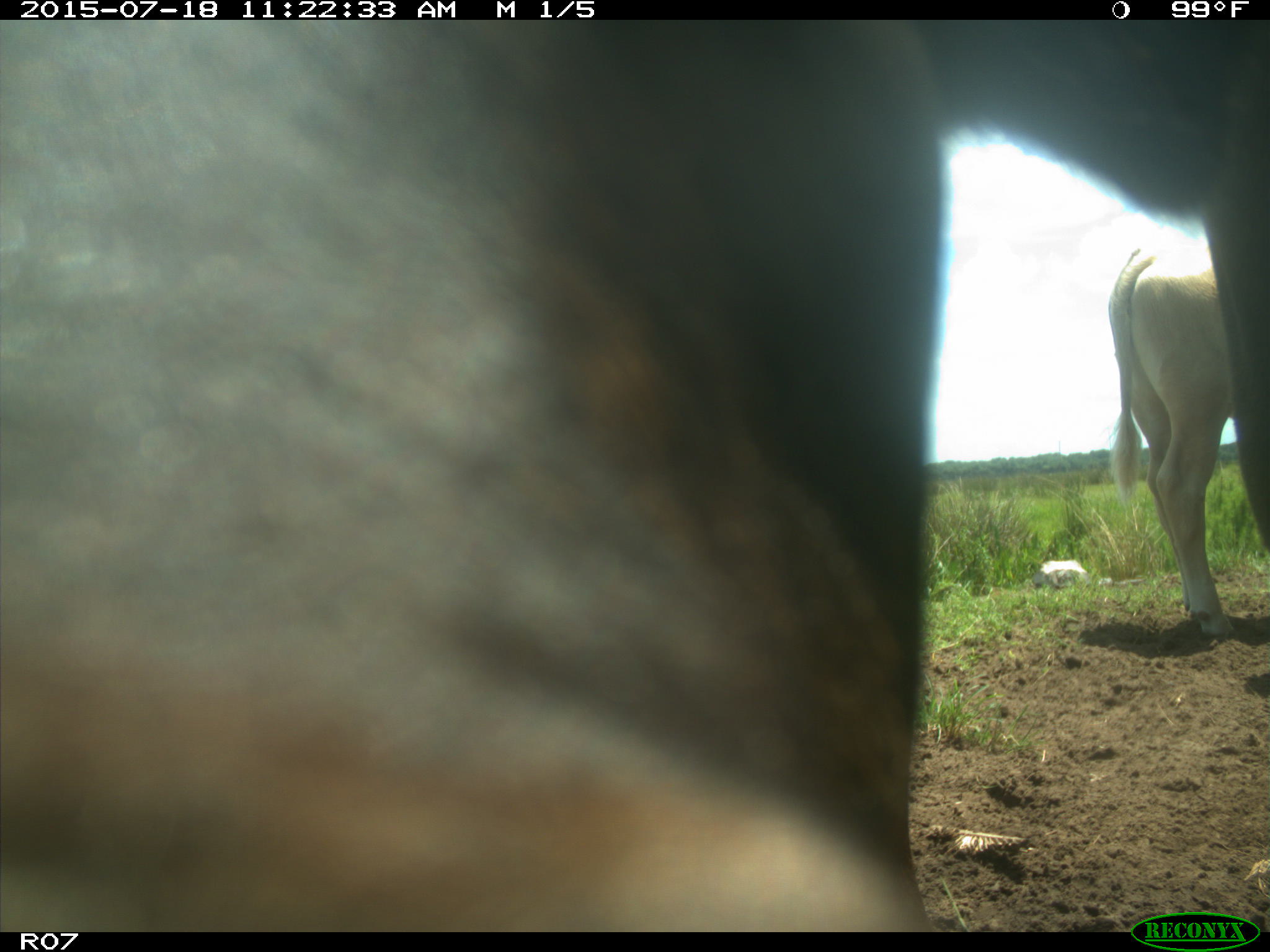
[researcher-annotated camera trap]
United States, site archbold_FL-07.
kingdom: Animalia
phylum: Chordata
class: Mammalia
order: Artiodactyla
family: Bovidae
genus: Bos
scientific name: Bos taurus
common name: domestic cow